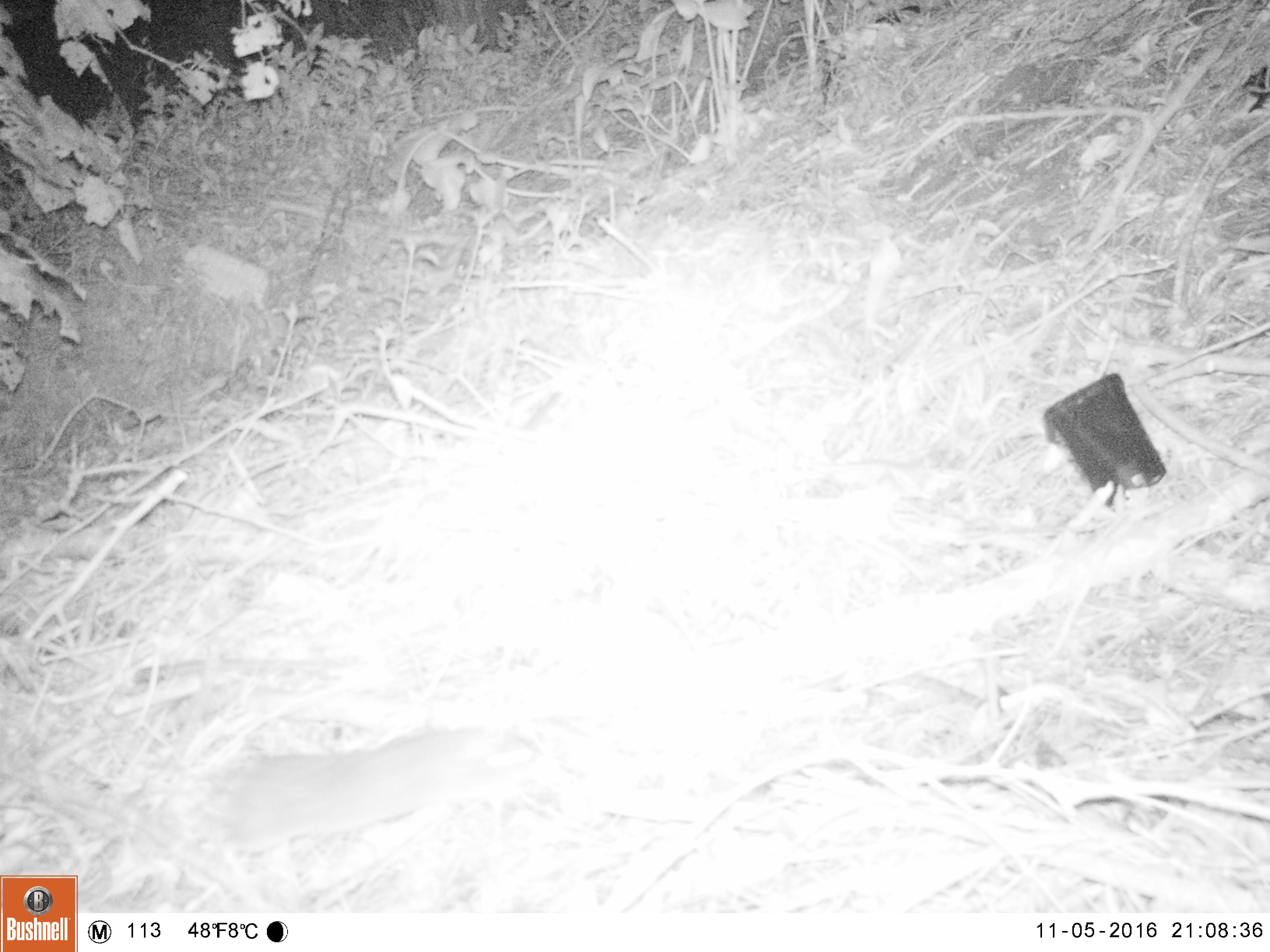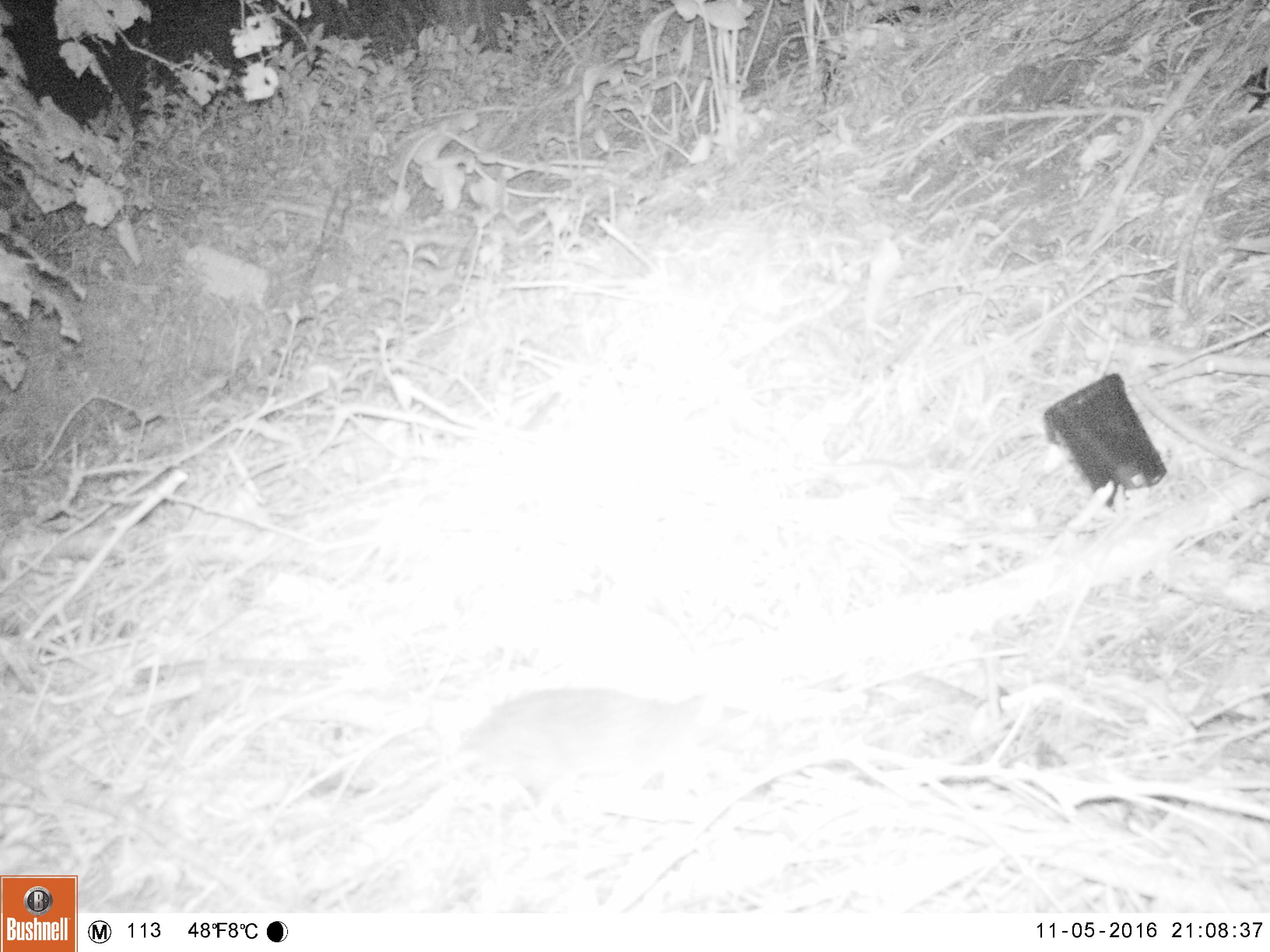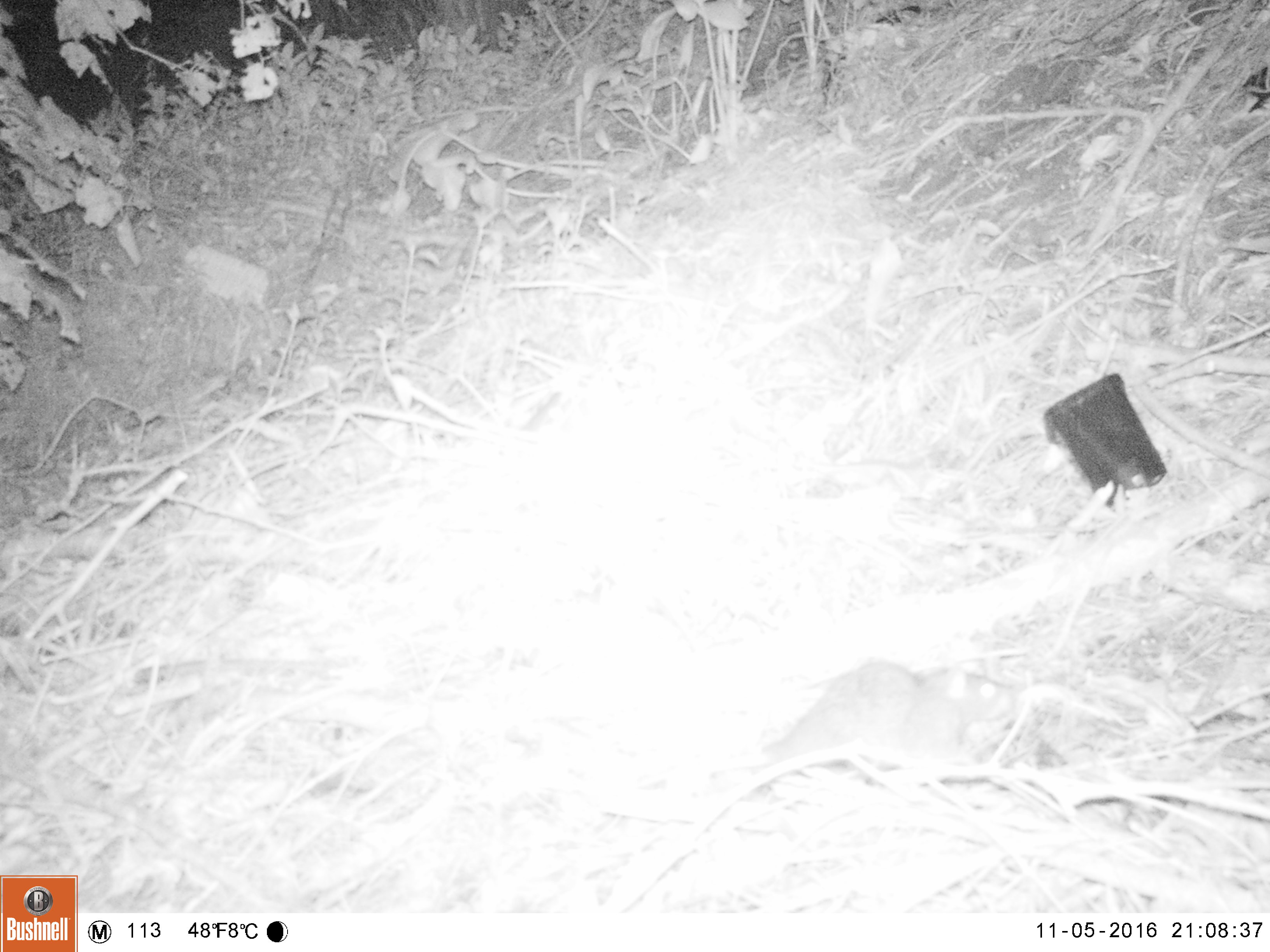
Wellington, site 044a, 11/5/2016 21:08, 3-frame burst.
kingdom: Animalia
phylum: Chordata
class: Mammalia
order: Rodentia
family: Muridae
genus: Rattus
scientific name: Rattus norvegicus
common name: norway rat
Norway rat (Rattus norvegicus).